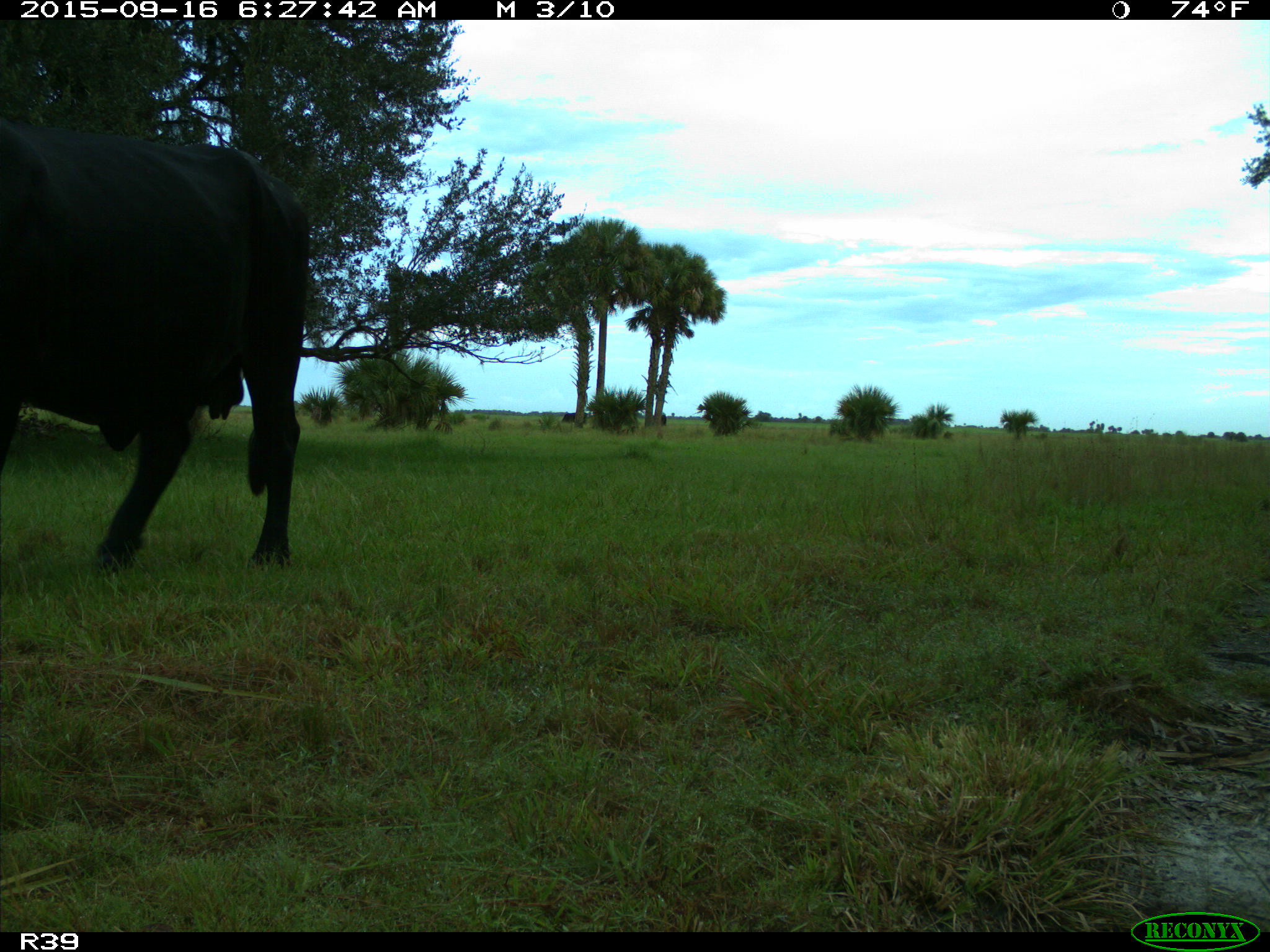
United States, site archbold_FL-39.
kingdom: Animalia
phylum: Chordata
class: Mammalia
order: Artiodactyla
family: Bovidae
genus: Bos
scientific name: Bos taurus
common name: domestic cow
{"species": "Bos taurus (domestic cow)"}